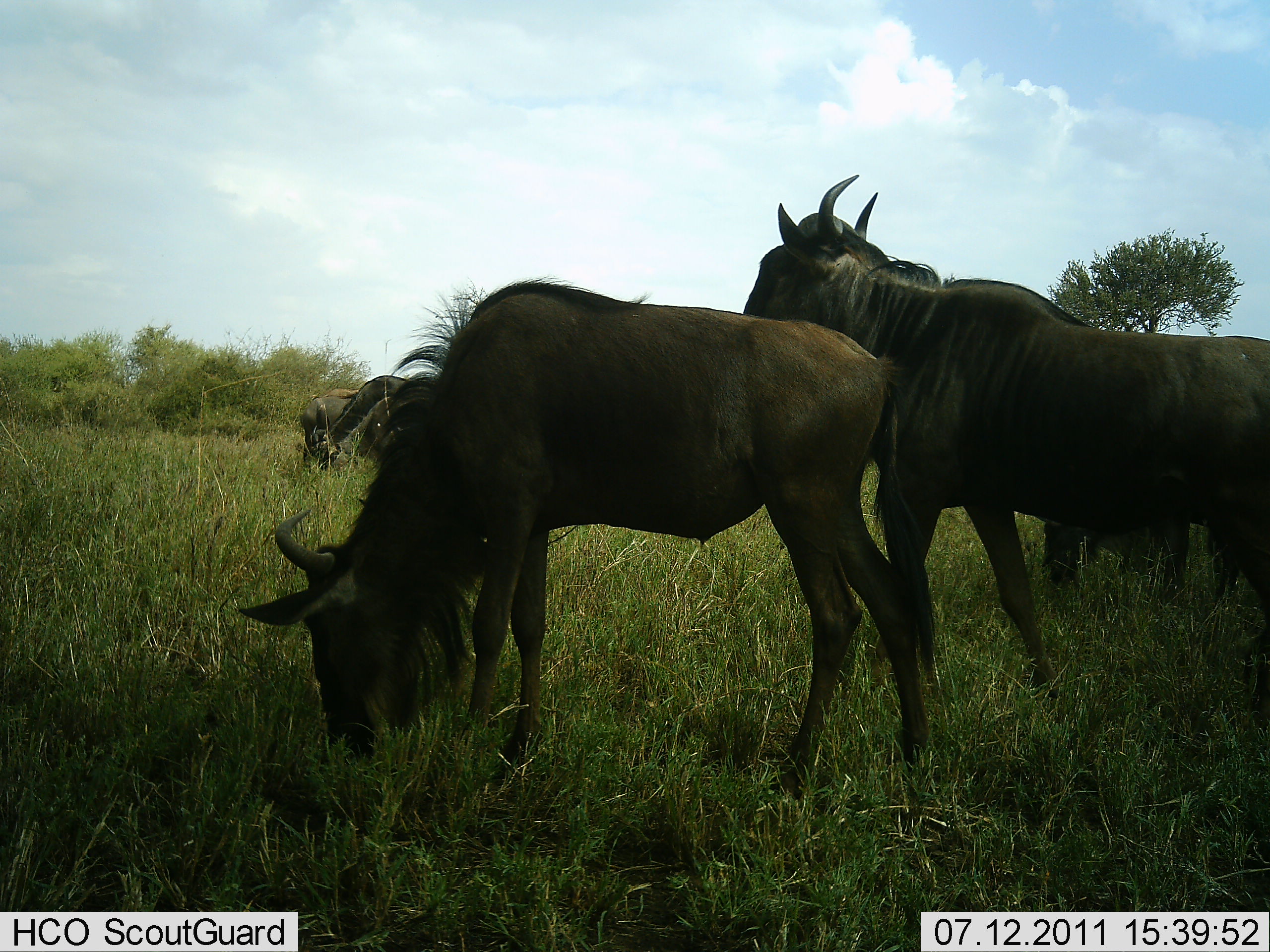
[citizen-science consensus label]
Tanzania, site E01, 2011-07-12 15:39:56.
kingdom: Animalia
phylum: Chordata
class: Mammalia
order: Artiodactyla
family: Bovidae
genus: Connochaetes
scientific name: Connochaetes taurinus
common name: blue wildebeest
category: wildebeest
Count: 4.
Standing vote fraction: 75%.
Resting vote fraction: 0%.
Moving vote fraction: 0%.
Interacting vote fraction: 0%.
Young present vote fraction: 0%.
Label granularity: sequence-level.